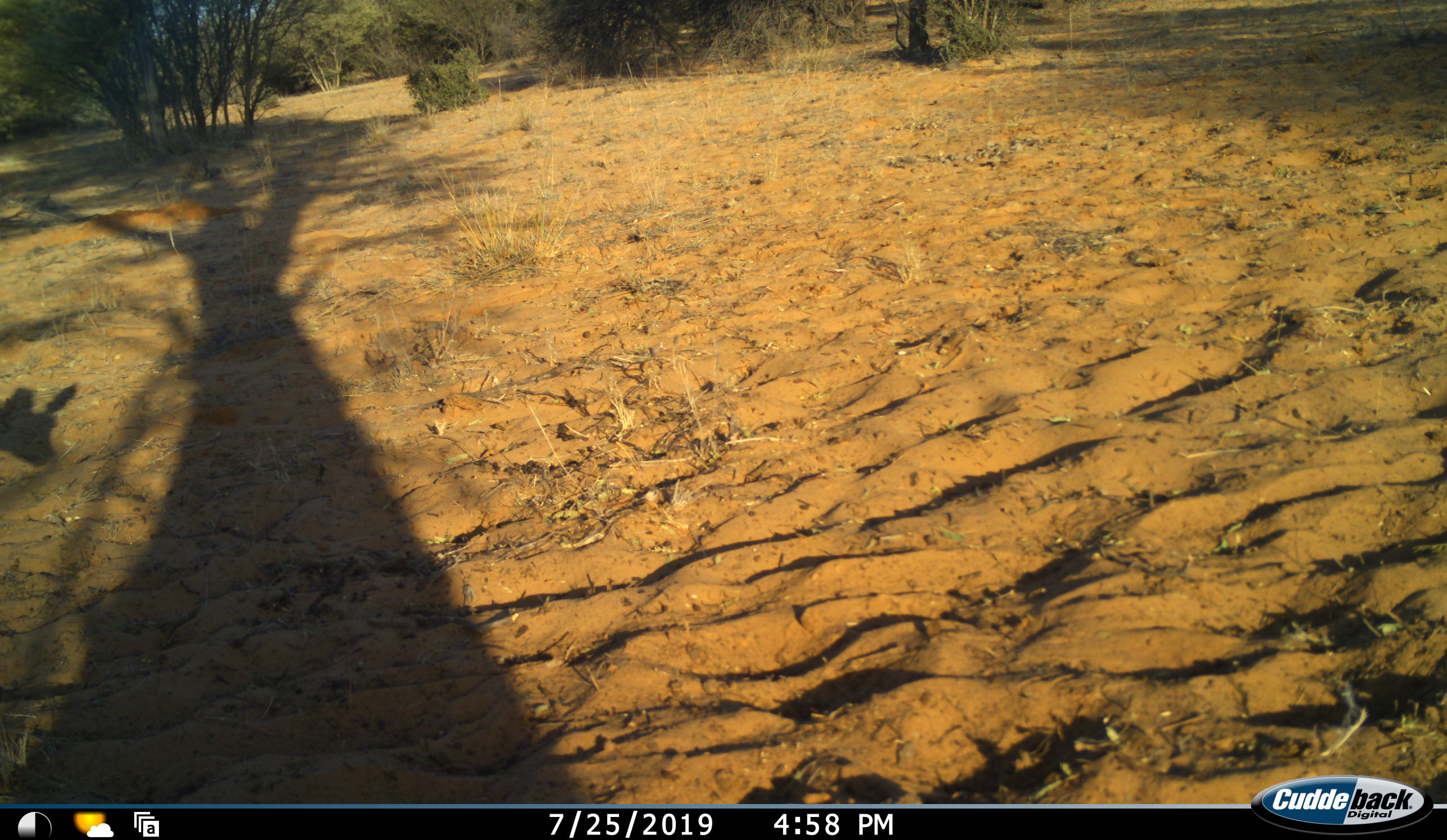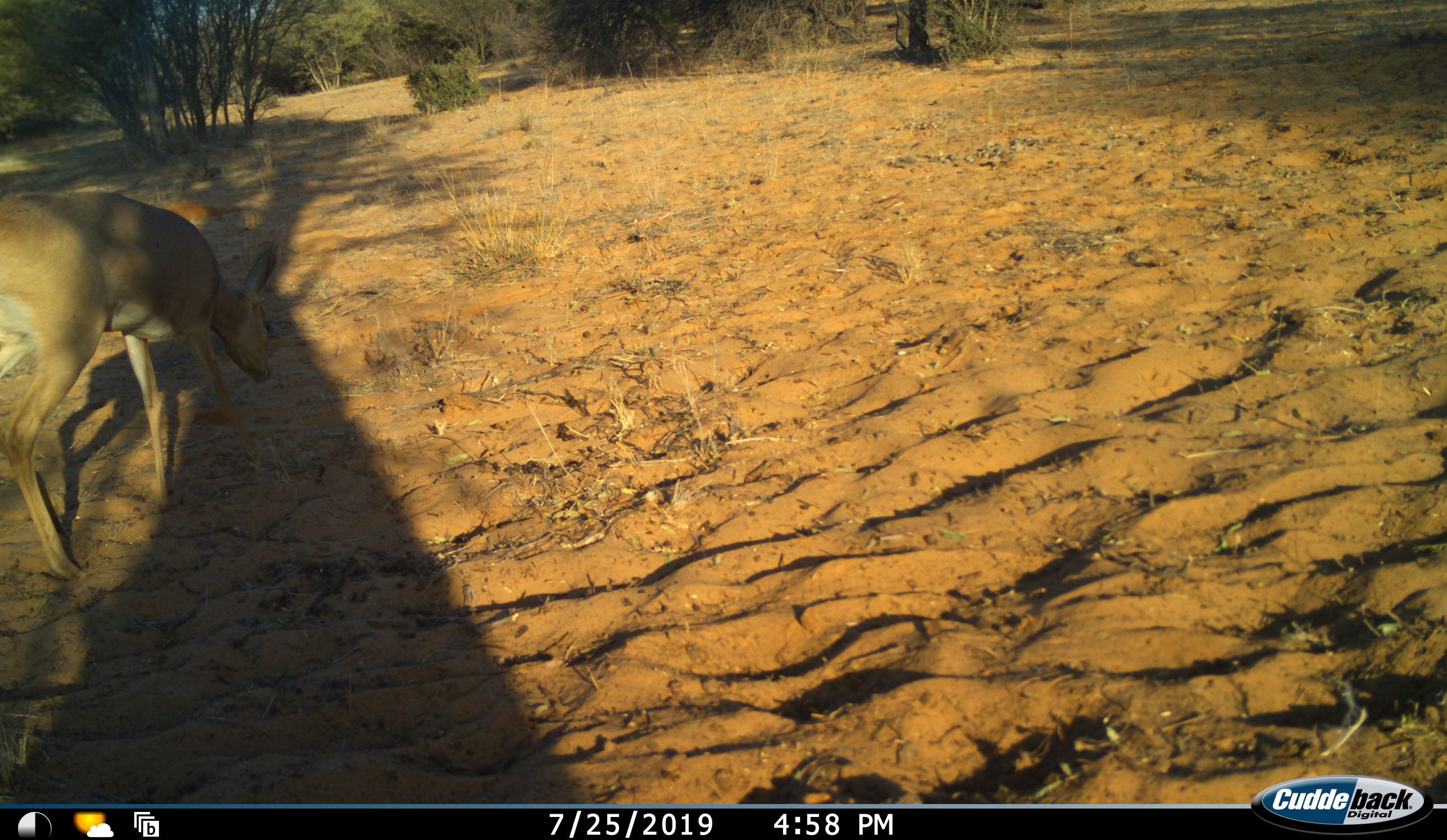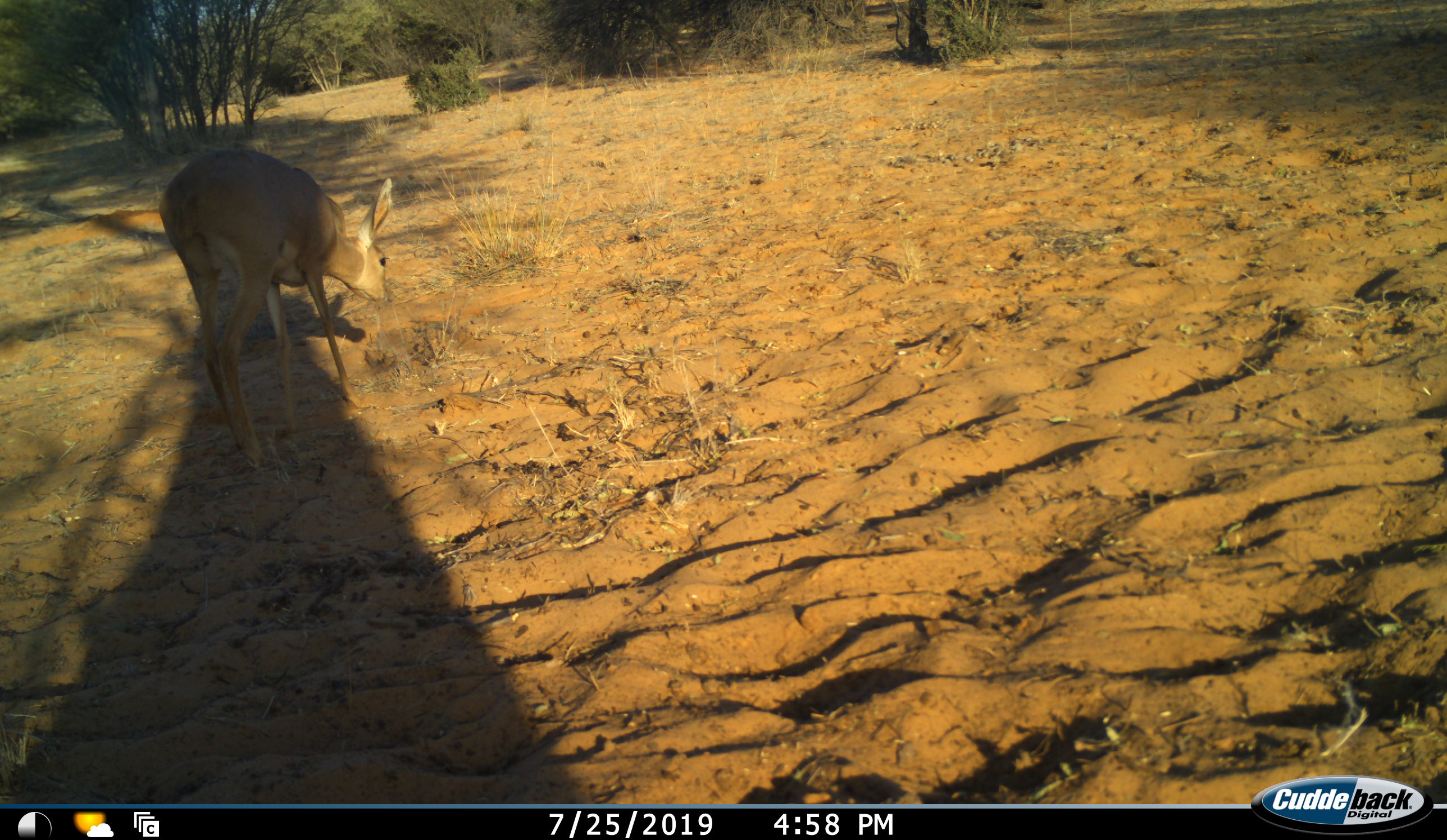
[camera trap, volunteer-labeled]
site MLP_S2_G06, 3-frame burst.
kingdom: Animalia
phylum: Chordata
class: Mammalia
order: Artiodactyla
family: Bovidae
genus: Raphicerus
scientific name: Raphicerus campestris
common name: steenbok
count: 1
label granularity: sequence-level